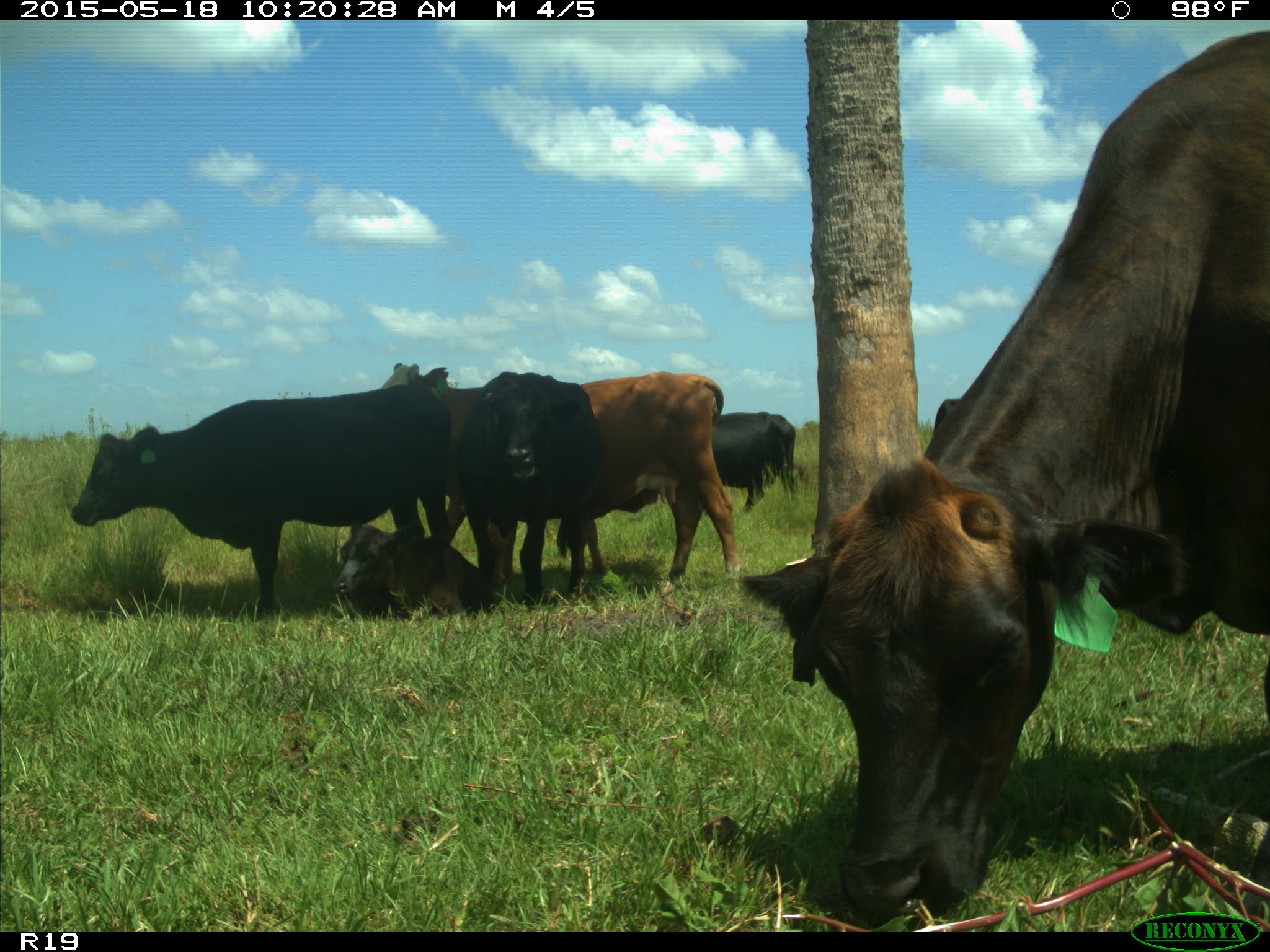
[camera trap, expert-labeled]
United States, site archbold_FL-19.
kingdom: Animalia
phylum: Chordata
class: Mammalia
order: Artiodactyla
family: Bovidae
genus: Bos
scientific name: Bos taurus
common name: domestic cow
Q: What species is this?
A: Bos taurus (domestic cow).